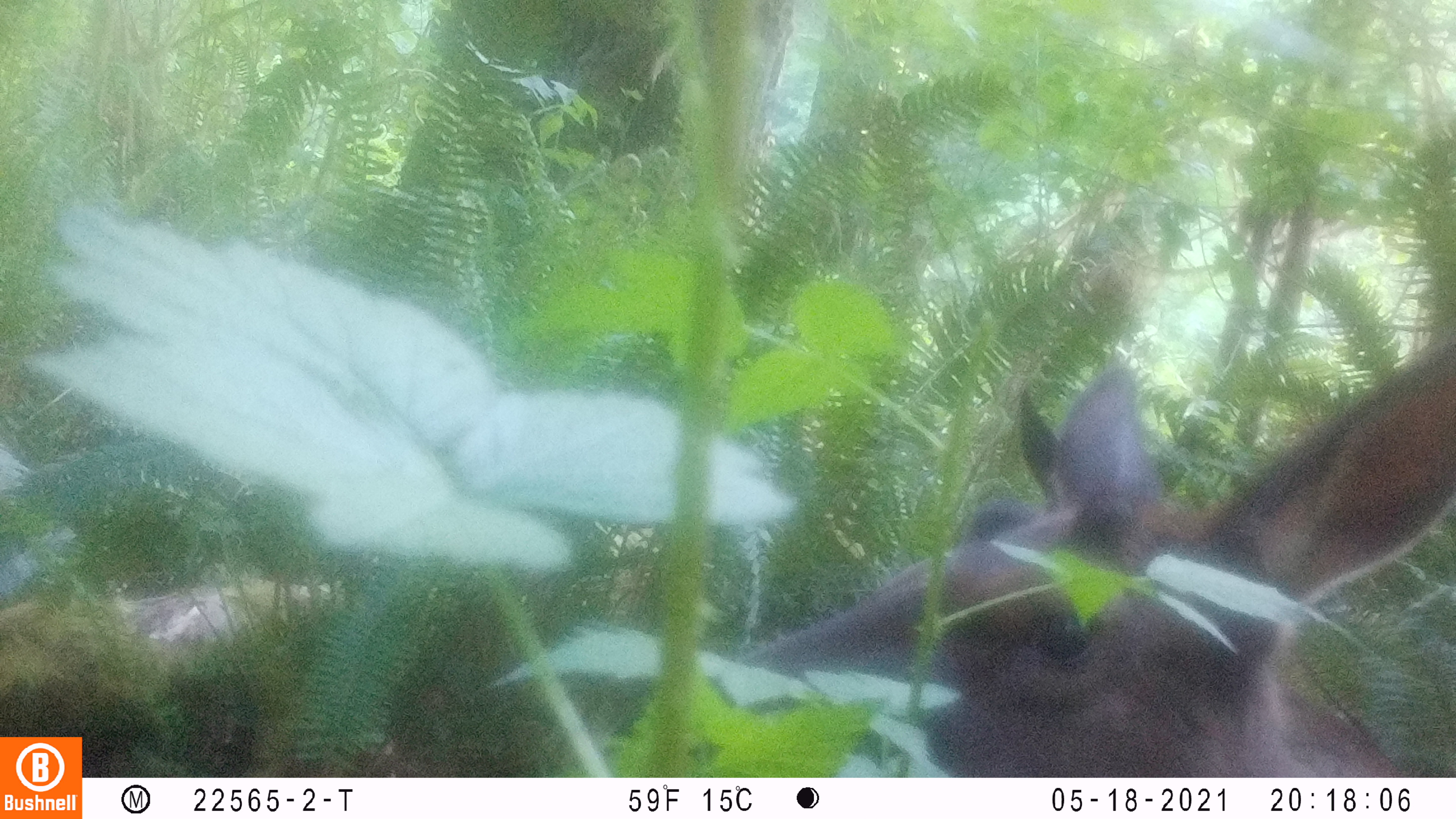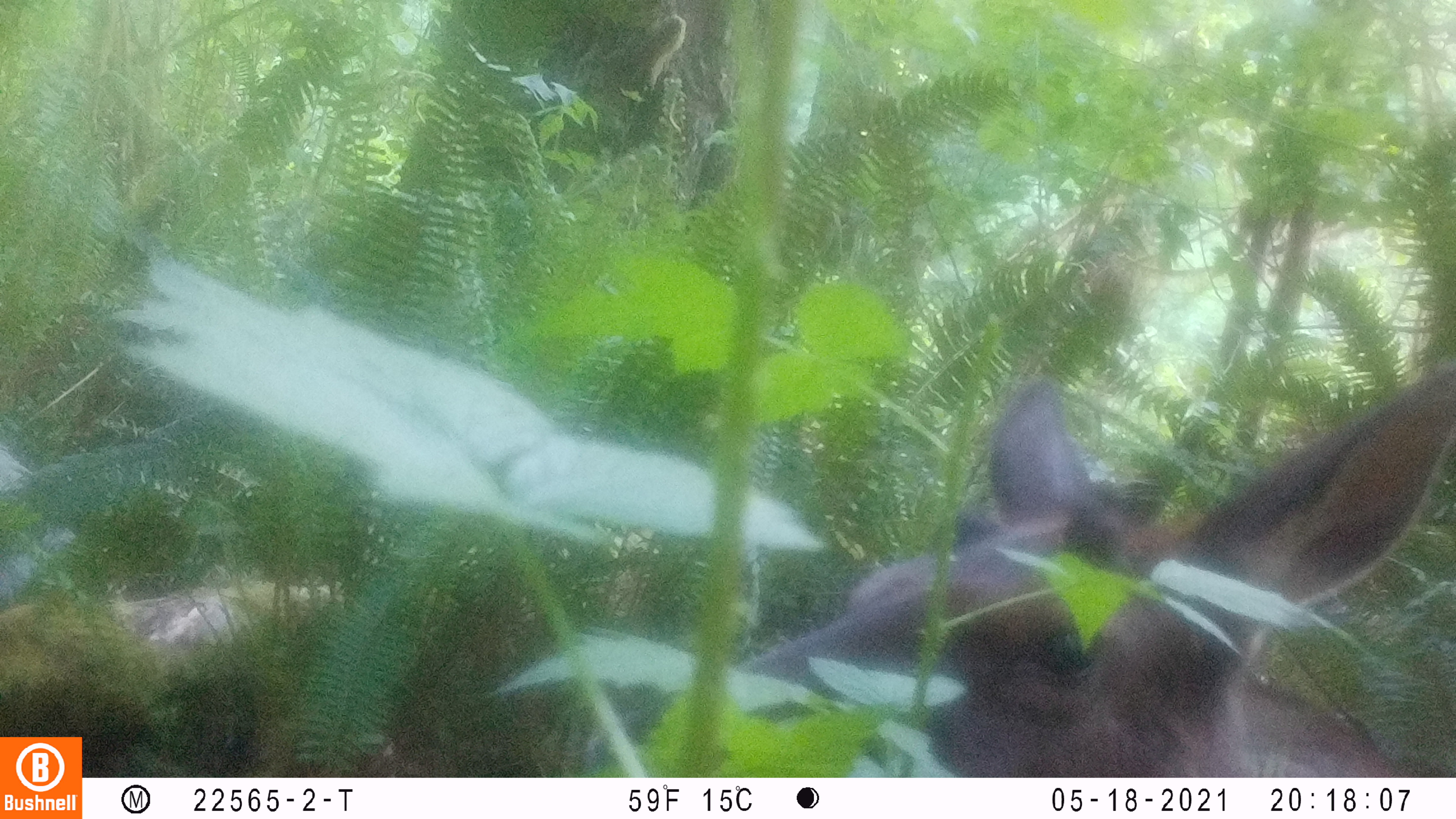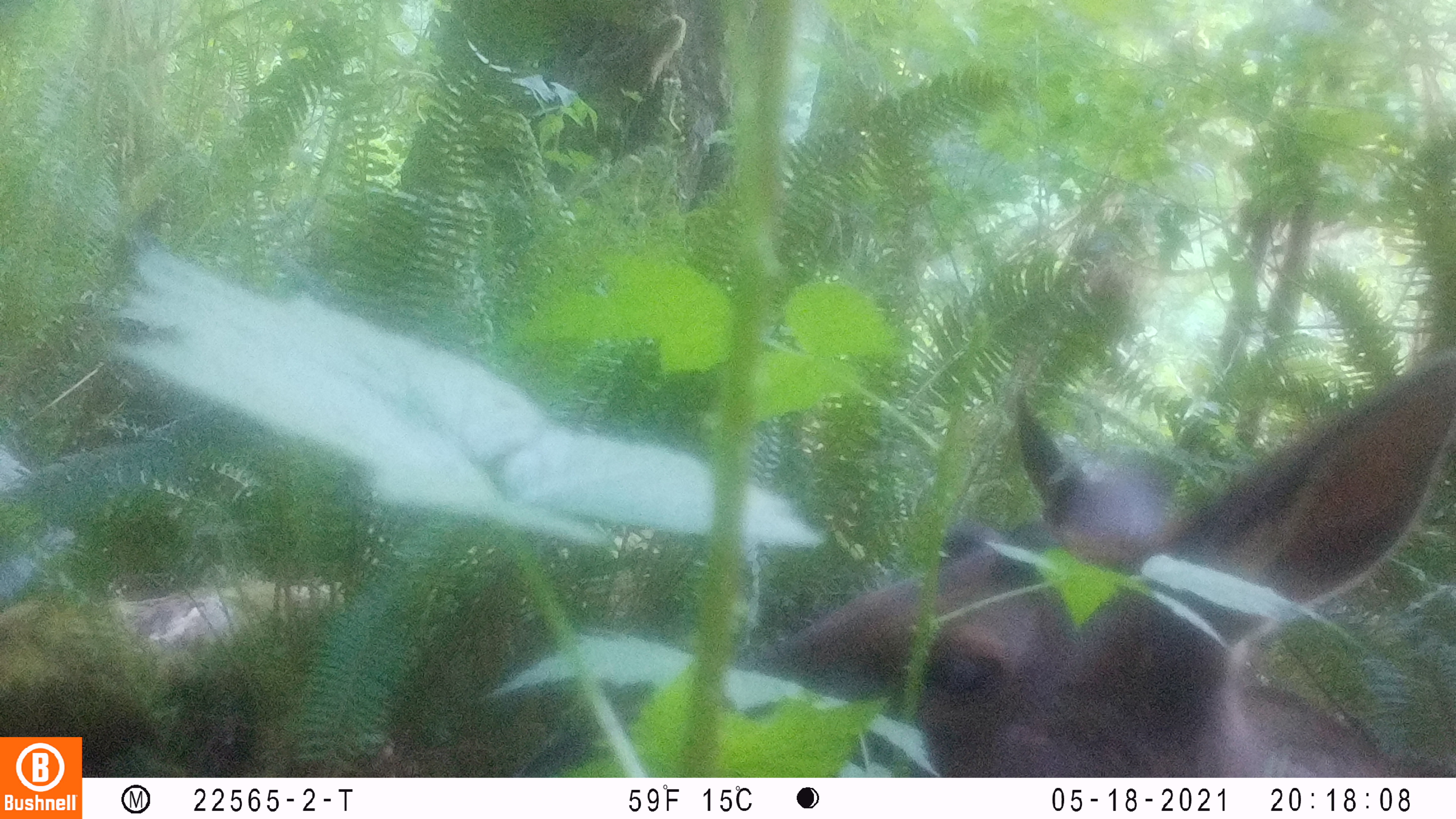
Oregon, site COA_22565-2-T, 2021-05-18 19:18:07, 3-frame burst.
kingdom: Animalia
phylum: Chordata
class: Mammalia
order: Artiodactyla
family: Cervidae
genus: Cervus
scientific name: Cervus canadensis roosevelti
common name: roosevelt elk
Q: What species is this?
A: Roosevelt elk (Cervus canadensis roosevelti).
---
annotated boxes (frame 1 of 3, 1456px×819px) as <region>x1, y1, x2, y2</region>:
roosevelt elk: <region>727, 349, 1453, 772</region>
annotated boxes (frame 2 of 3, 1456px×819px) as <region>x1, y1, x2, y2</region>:
roosevelt elk: <region>725, 358, 1453, 774</region>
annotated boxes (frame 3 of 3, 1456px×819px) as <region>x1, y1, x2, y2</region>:
roosevelt elk: <region>727, 356, 1452, 774</region>